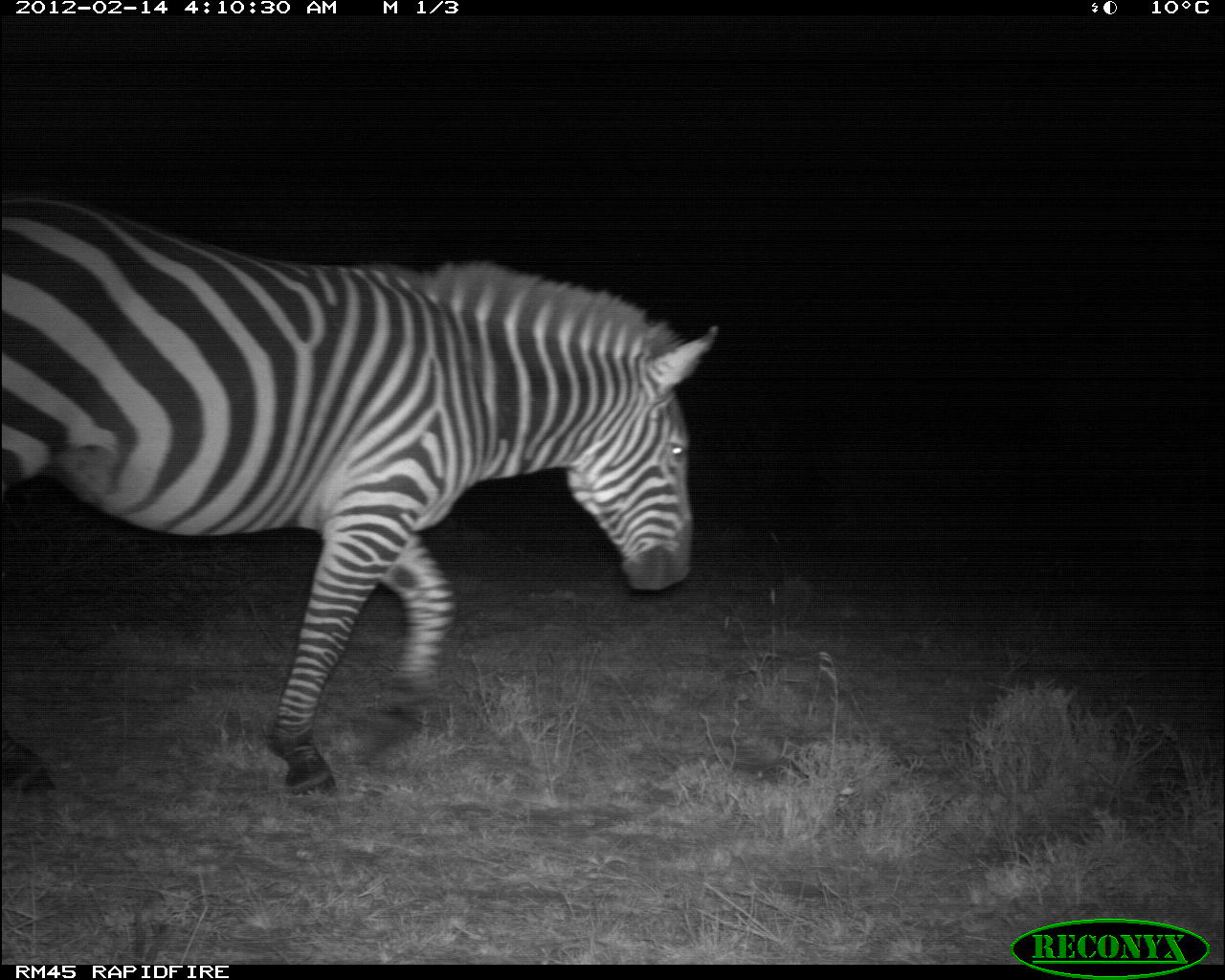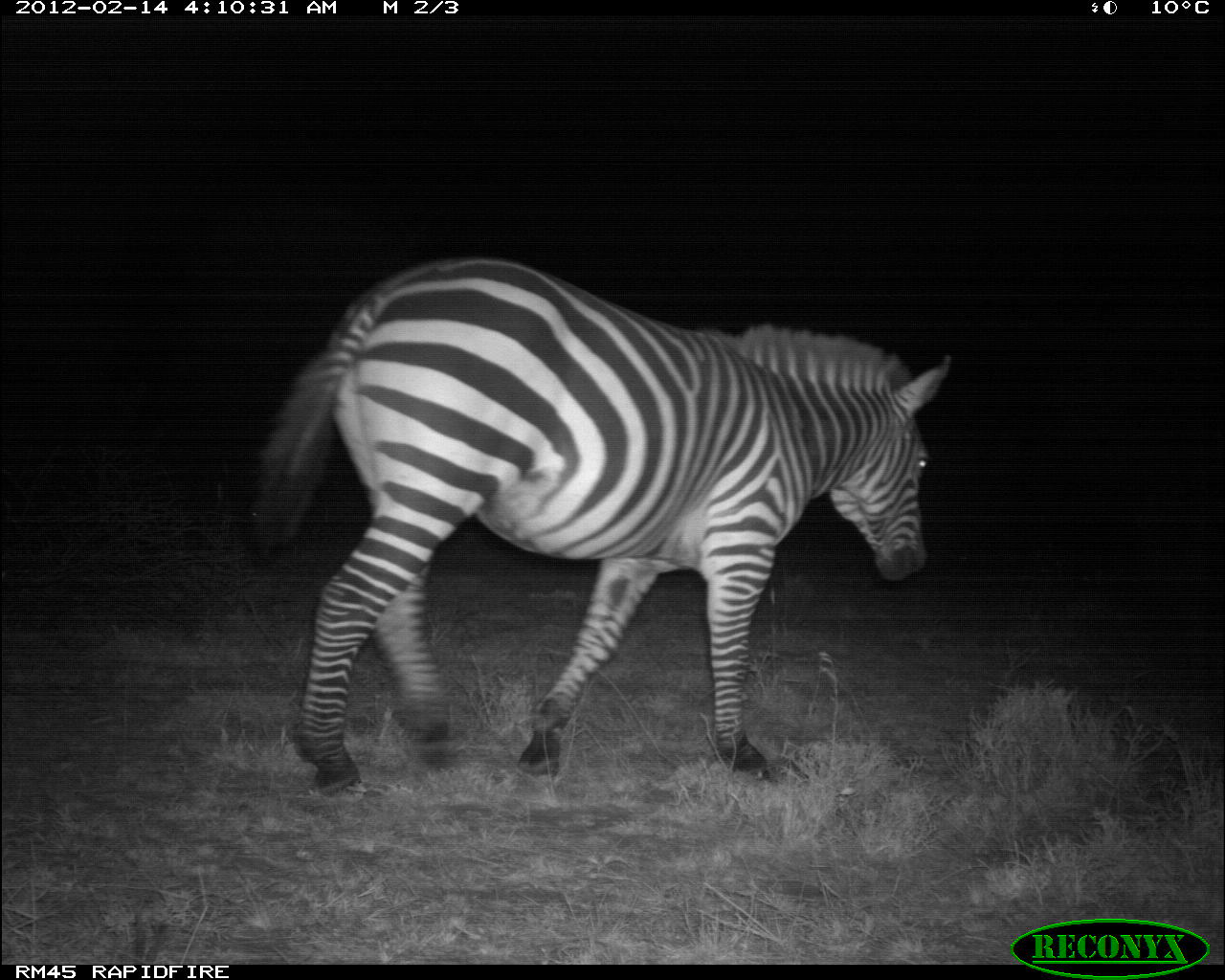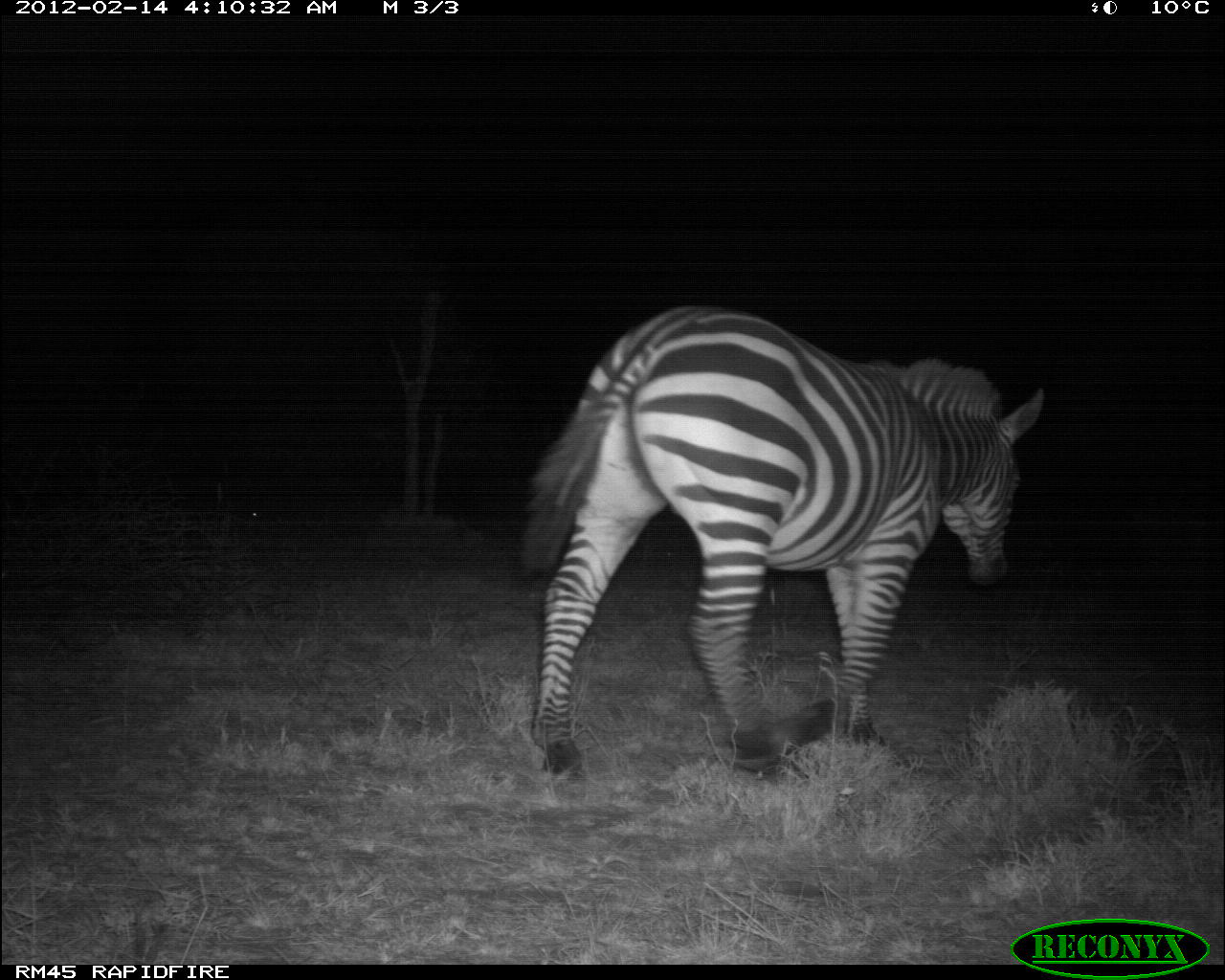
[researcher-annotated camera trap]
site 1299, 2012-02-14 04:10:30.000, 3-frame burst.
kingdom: Animalia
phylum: Chordata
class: Mammalia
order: Perissodactyla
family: Equidae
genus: Equus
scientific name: Equus quagga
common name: plains zebra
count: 1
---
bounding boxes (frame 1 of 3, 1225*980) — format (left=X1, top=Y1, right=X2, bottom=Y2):
equus quagga: (left=0, top=192, right=721, bottom=798)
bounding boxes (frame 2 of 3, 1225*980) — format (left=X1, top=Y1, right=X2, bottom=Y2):
equus quagga: (left=249, top=255, right=952, bottom=795)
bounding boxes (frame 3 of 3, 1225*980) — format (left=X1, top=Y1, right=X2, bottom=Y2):
equus quagga: (left=519, top=303, right=1046, bottom=782)